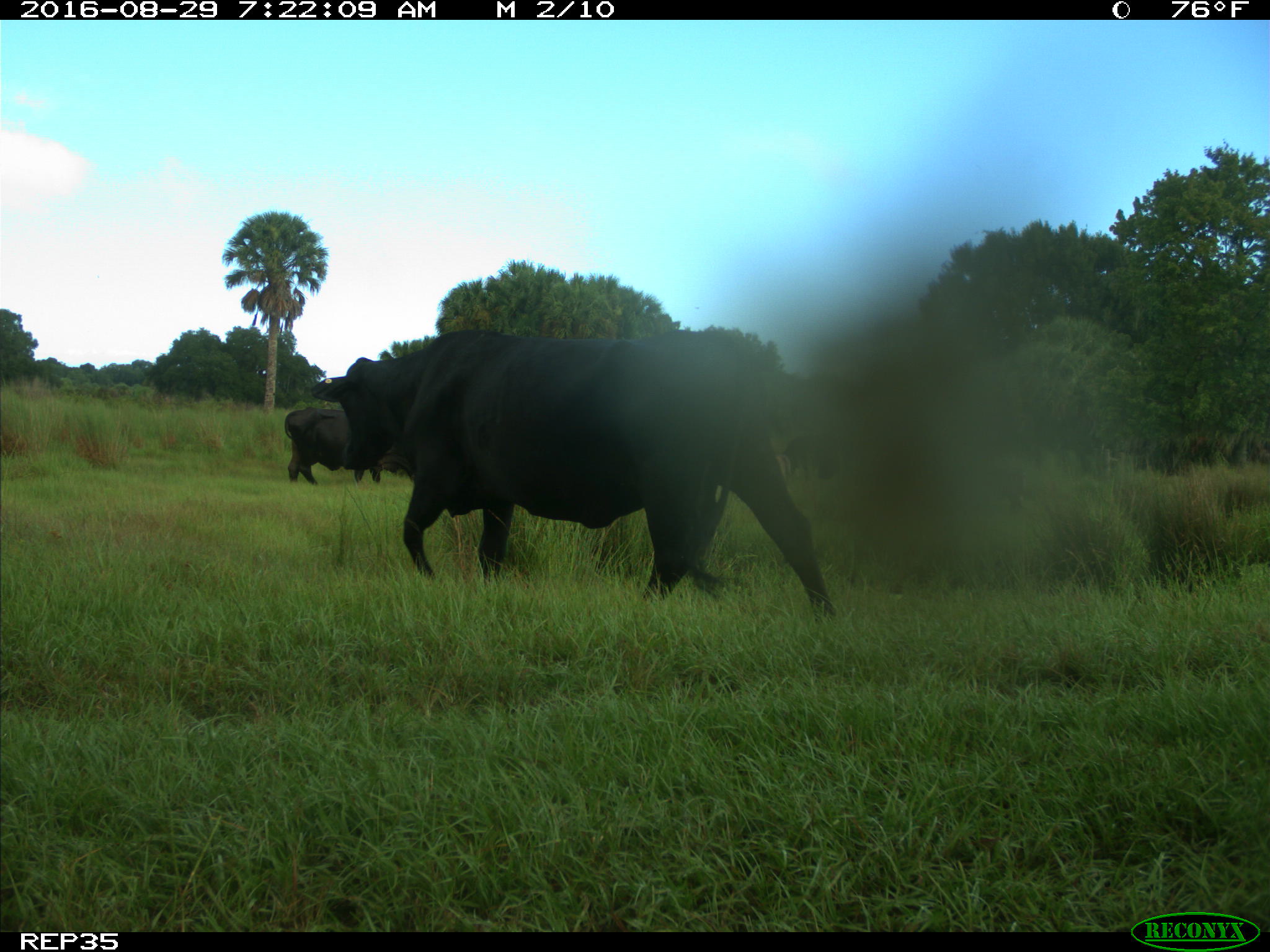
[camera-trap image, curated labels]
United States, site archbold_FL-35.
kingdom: Animalia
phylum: Chordata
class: Mammalia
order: Artiodactyla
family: Bovidae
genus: Bos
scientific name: Bos taurus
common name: domestic cow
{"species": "Bos taurus (domestic cow)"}